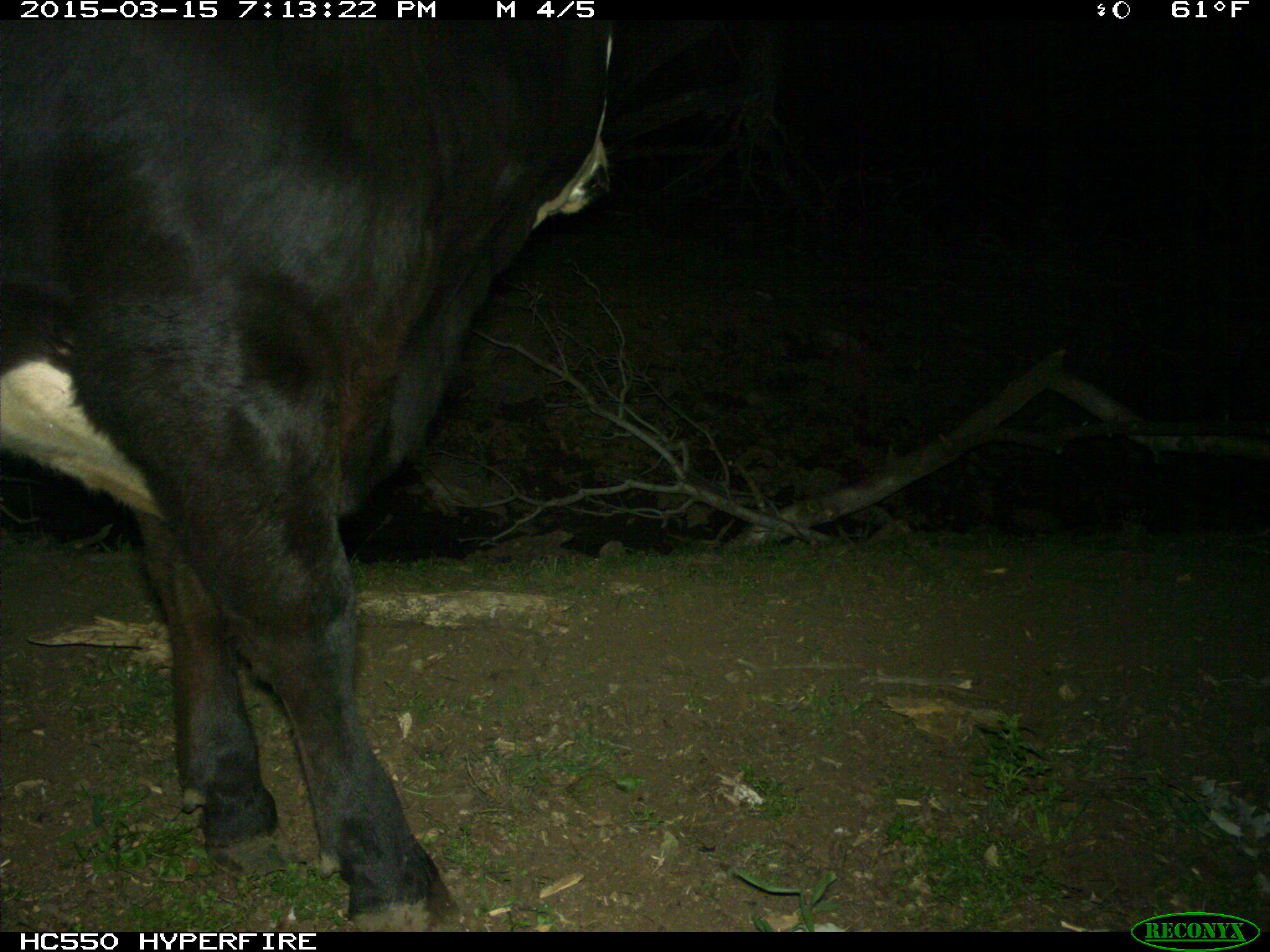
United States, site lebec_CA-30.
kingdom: Animalia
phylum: Chordata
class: Mammalia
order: Artiodactyla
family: Bovidae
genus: Bos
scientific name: Bos taurus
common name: domestic cow